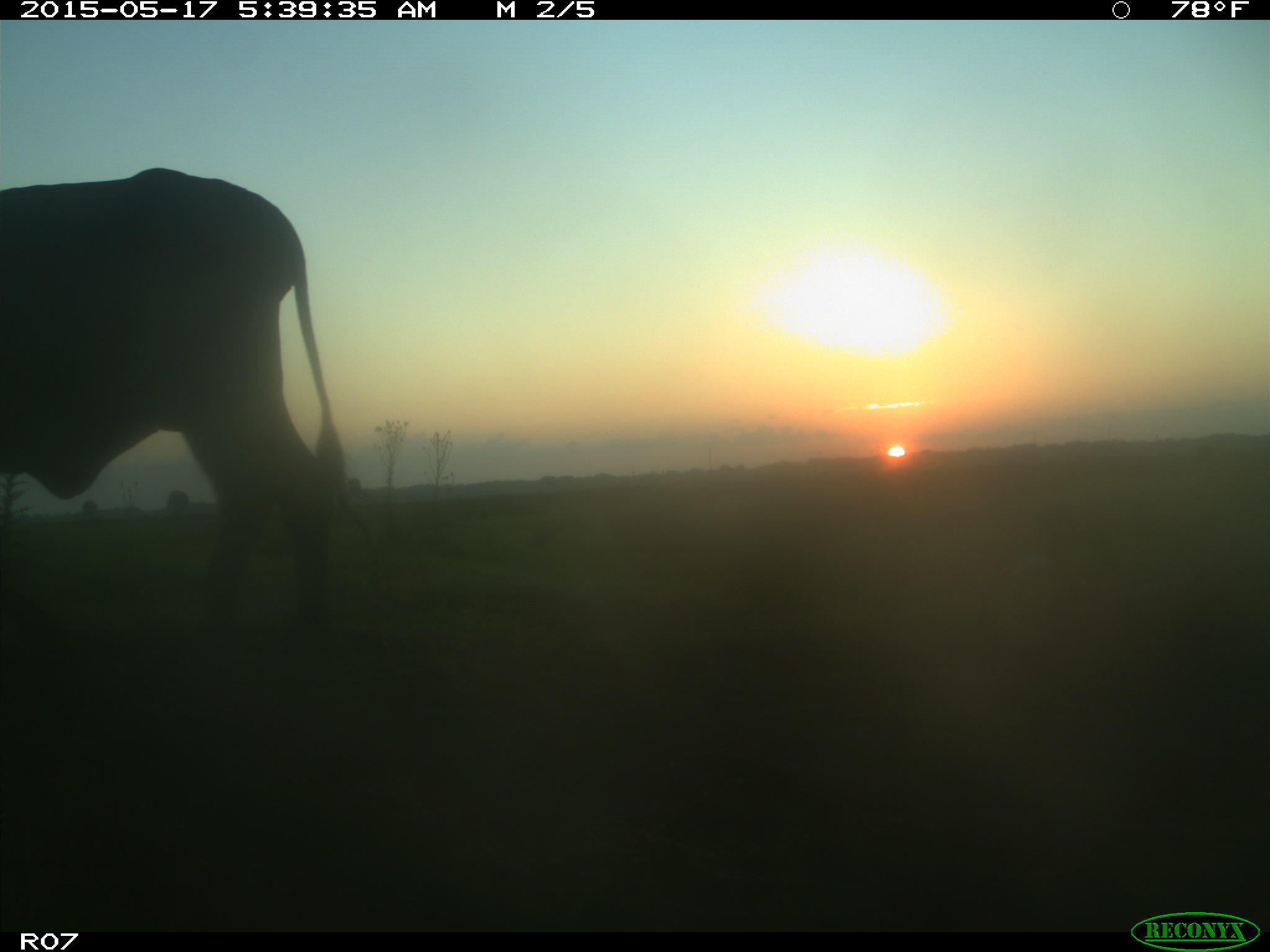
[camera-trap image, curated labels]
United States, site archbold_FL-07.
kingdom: Animalia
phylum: Chordata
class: Mammalia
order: Artiodactyla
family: Bovidae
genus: Bos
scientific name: Bos taurus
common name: domestic cow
Bos taurus (domestic cow).